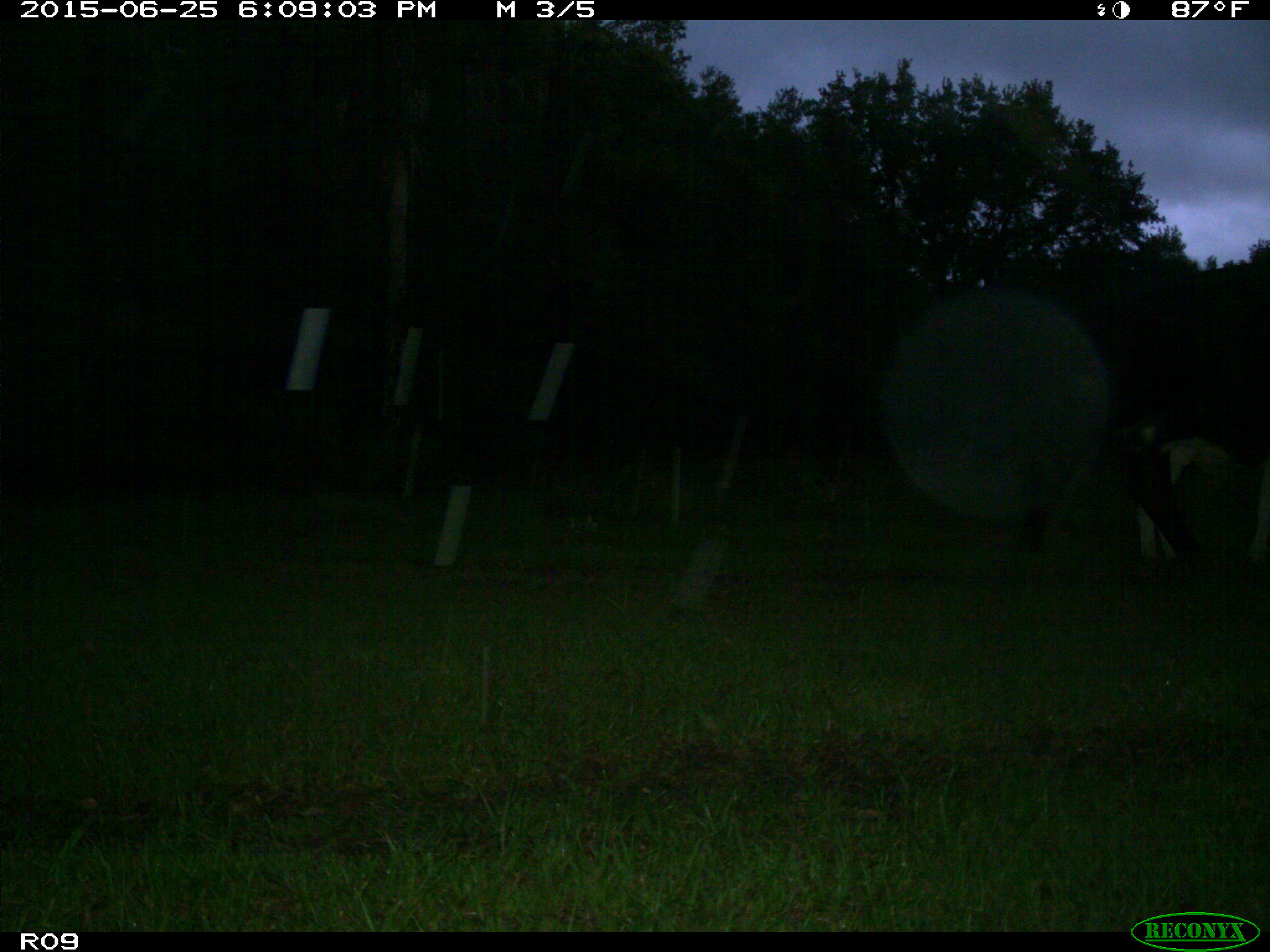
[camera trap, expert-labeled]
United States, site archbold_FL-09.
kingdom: Animalia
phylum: Chordata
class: Mammalia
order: Artiodactyla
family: Bovidae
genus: Bos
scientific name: Bos taurus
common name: domestic cow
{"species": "Bos taurus (domestic cow)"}